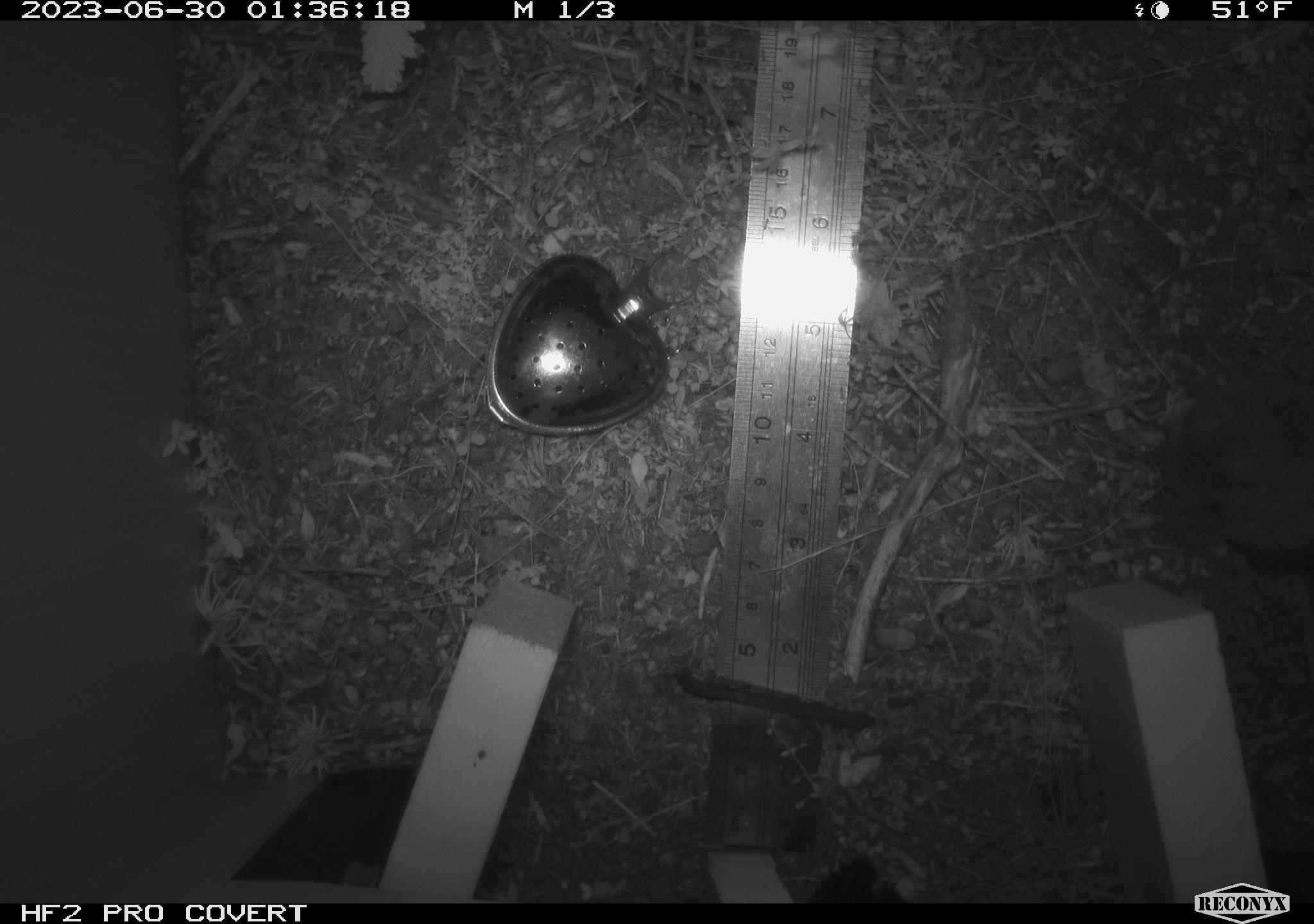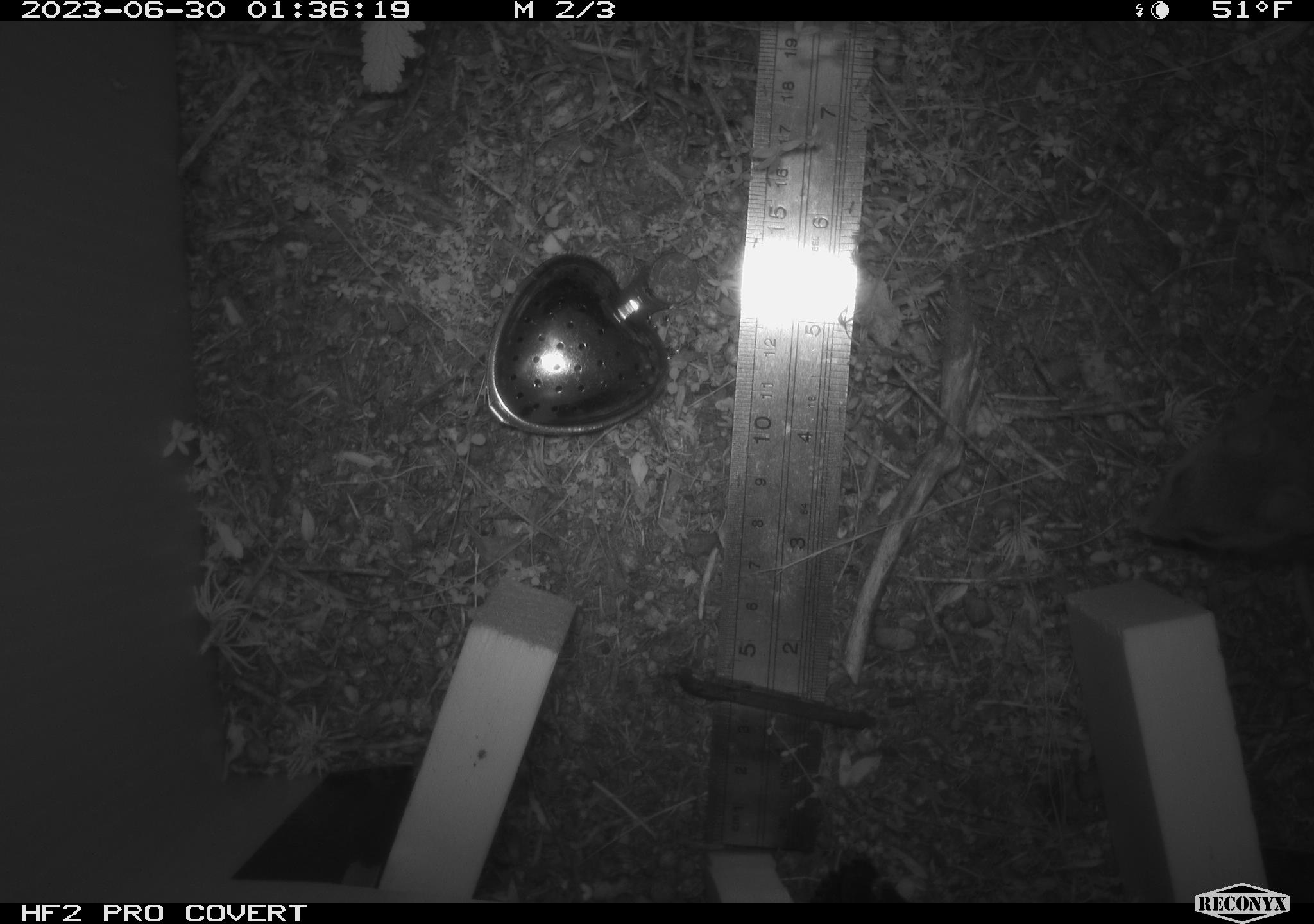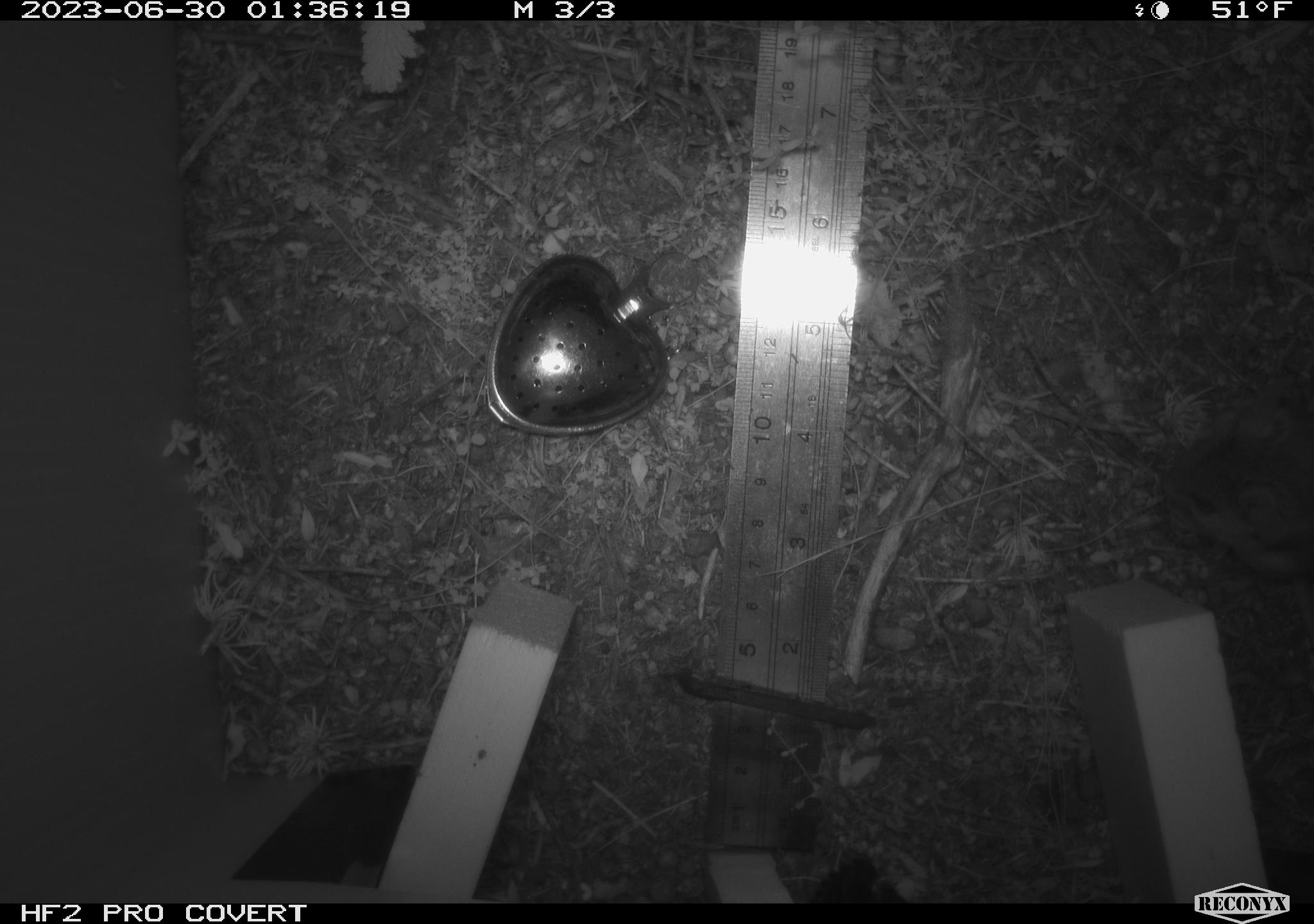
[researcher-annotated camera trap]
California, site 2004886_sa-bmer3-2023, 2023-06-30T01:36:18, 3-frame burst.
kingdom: Animalia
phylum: Chordata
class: Mammalia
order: Rodentia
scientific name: Rodentia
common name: mouse species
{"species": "mouse species (Rodentia)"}